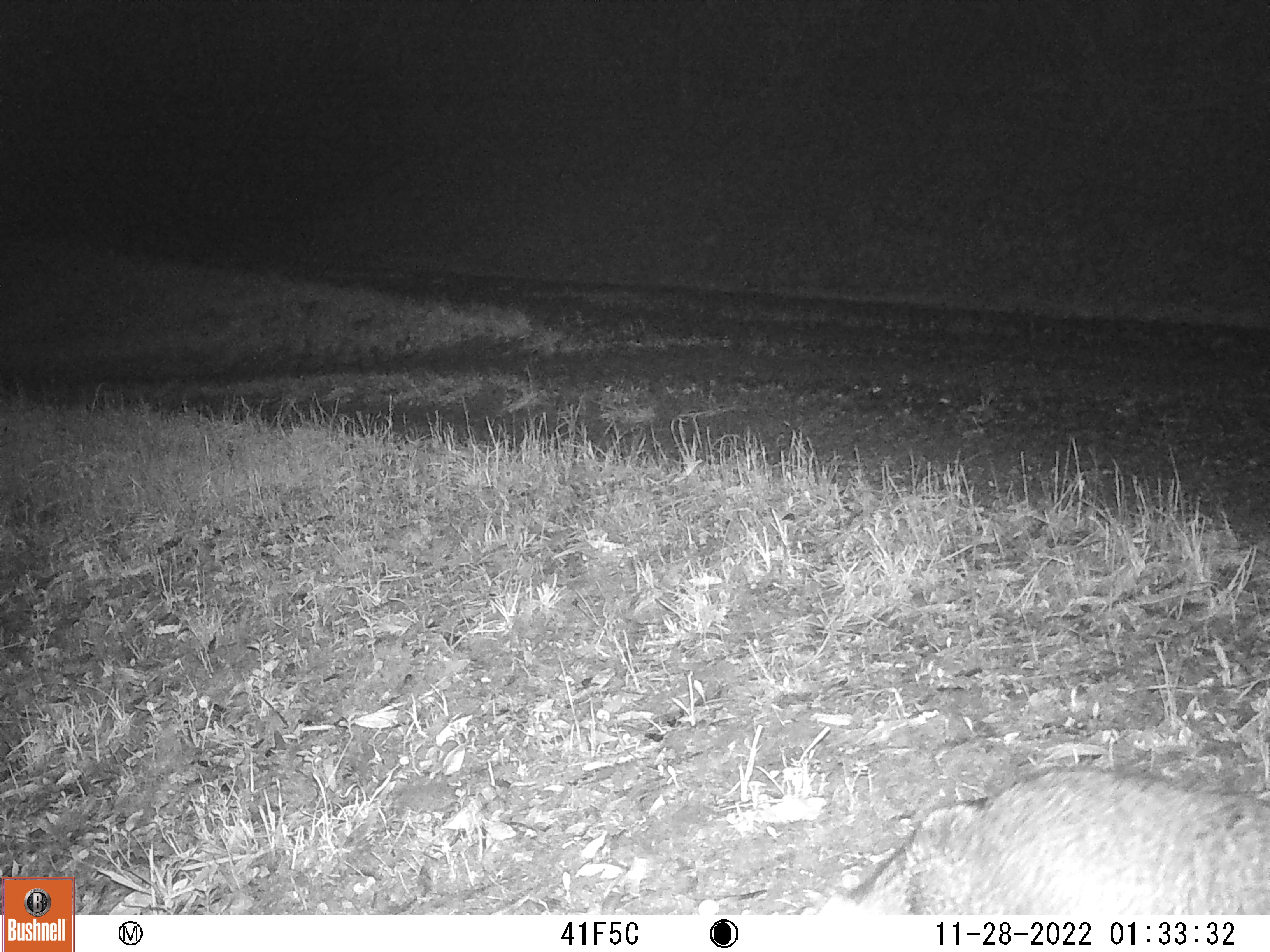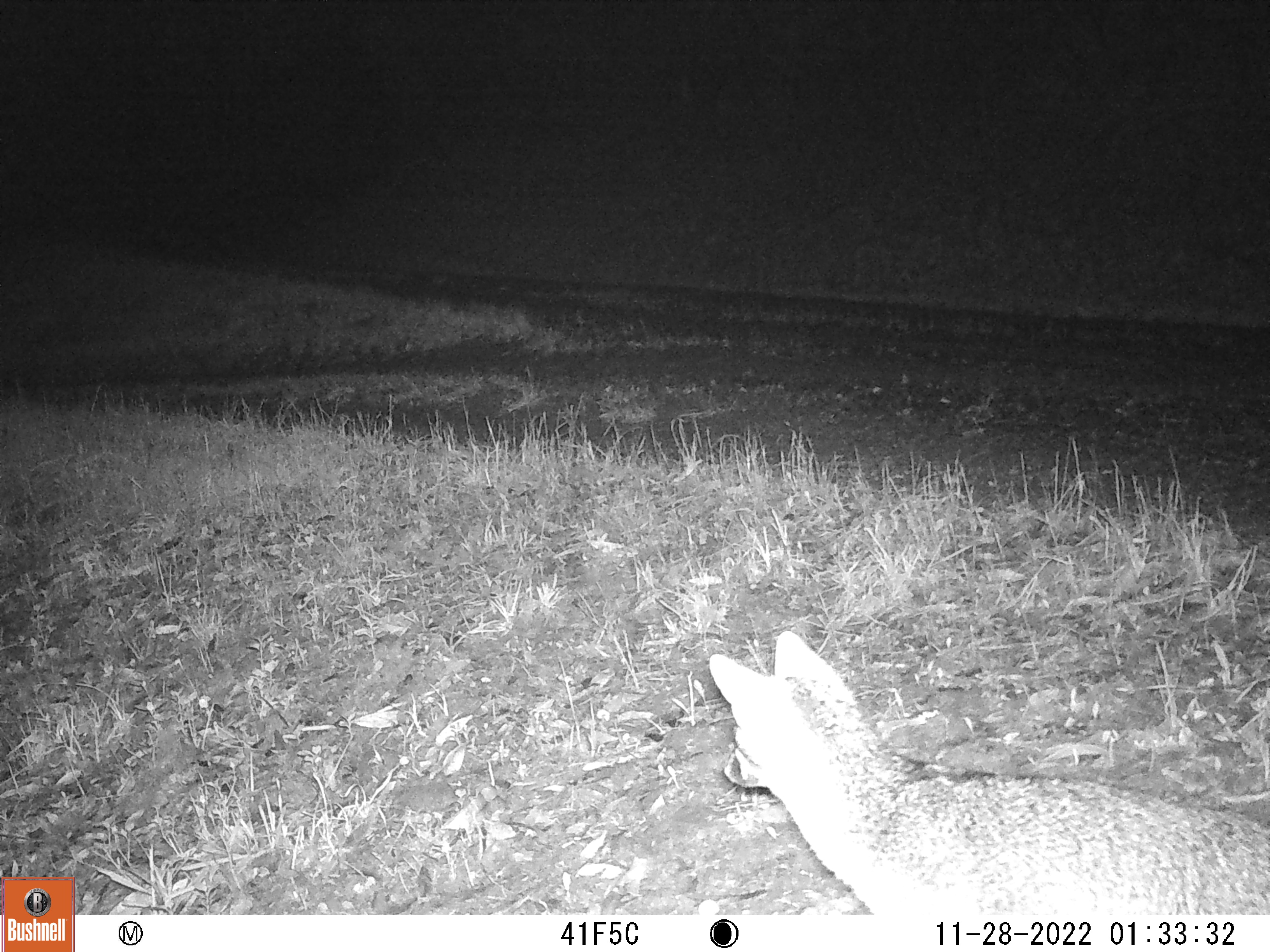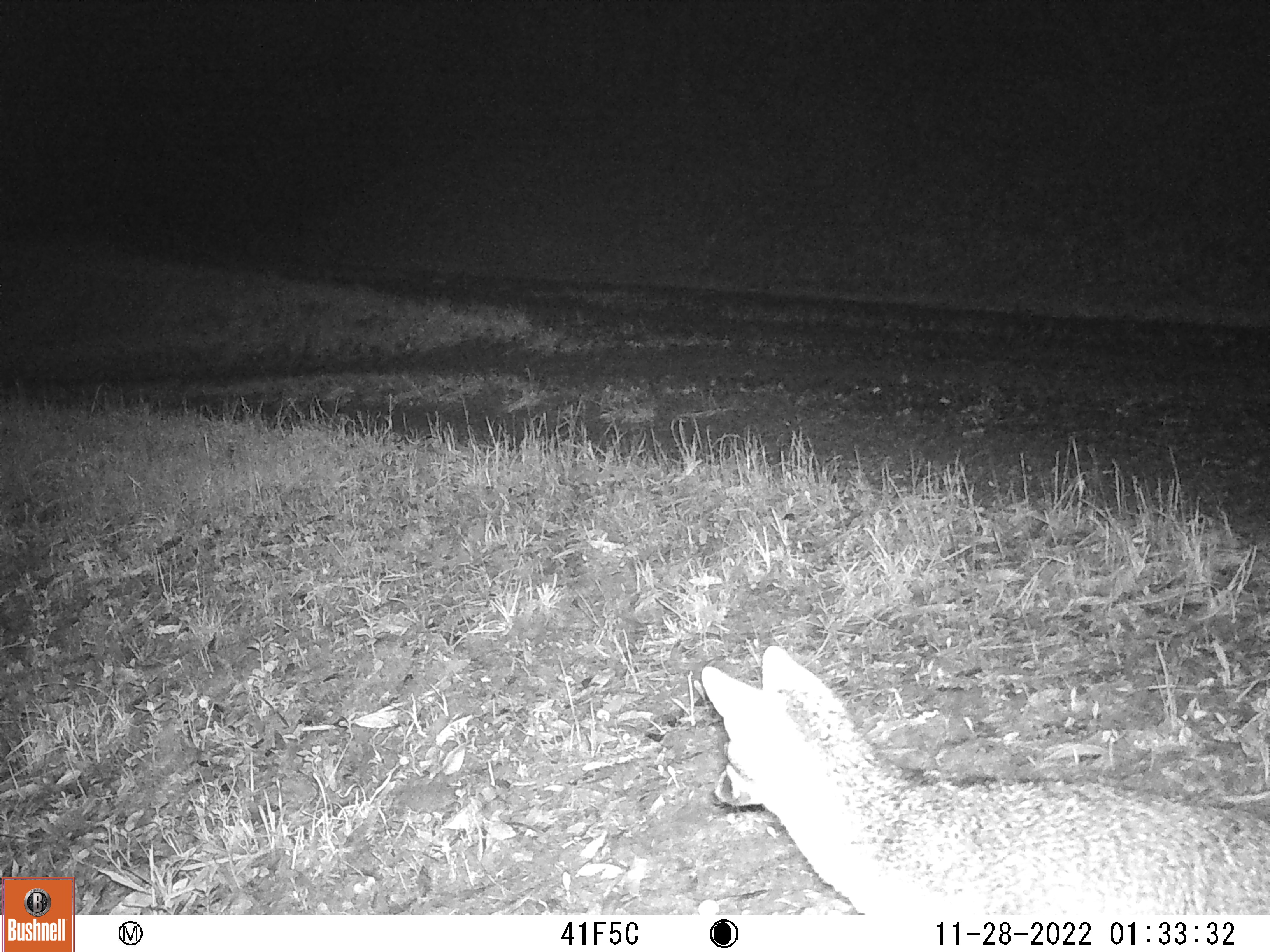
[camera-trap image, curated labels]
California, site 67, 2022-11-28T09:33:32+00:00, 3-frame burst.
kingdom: Animalia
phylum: Chordata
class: Mammalia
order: Carnivora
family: Canidae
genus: Urocyon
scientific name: Urocyon cinereoargenteus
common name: gray fox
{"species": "gray fox (Urocyon cinereoargenteus)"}